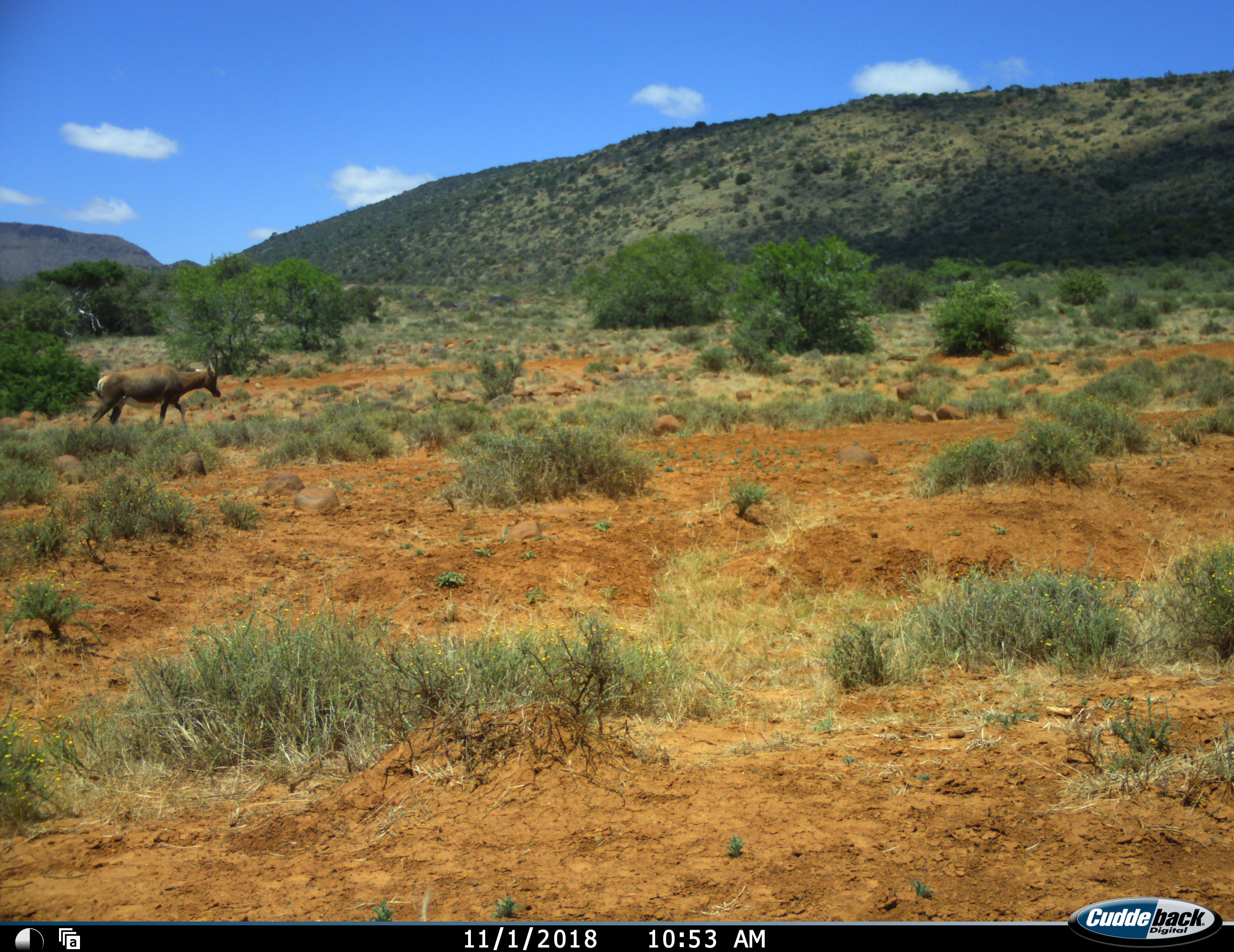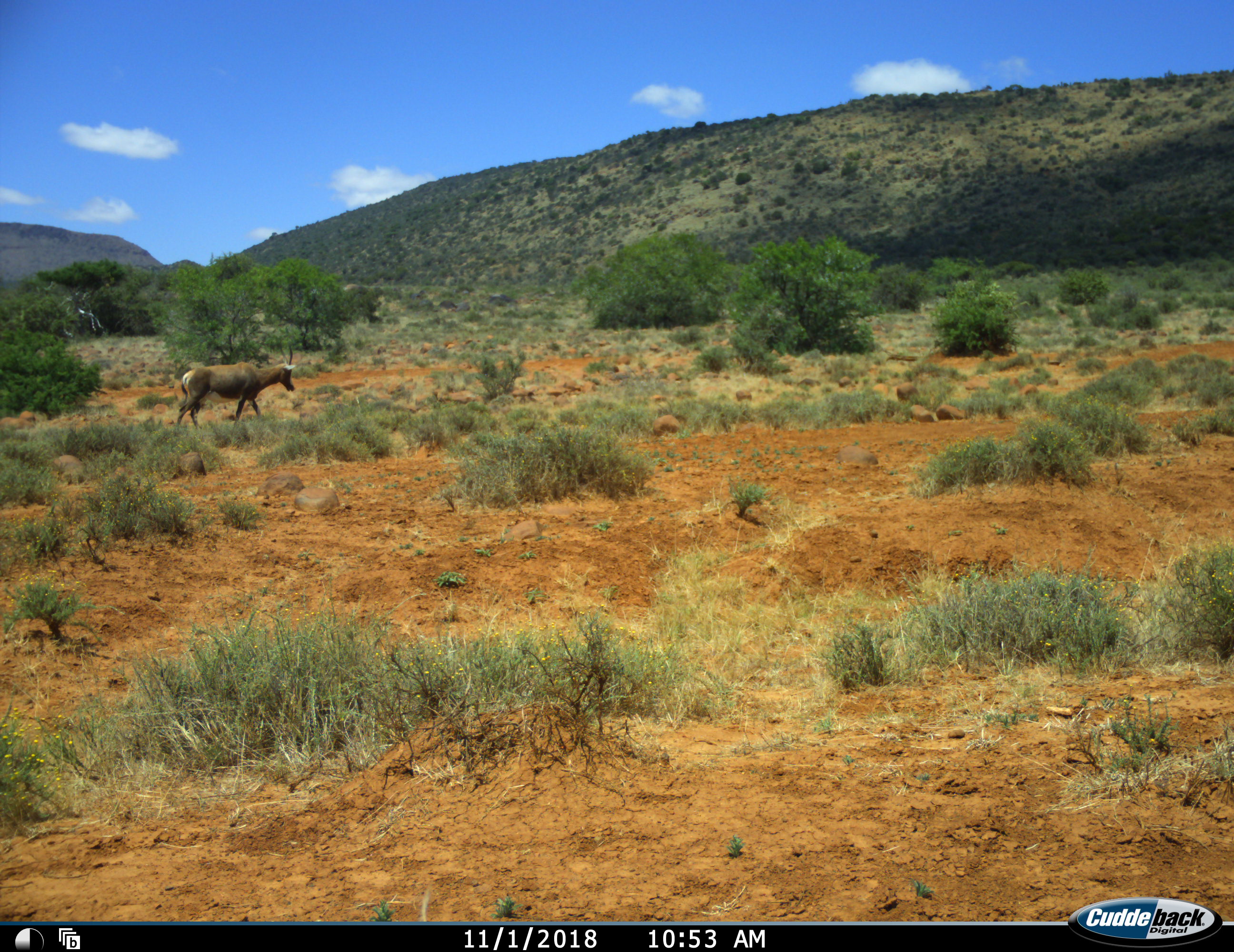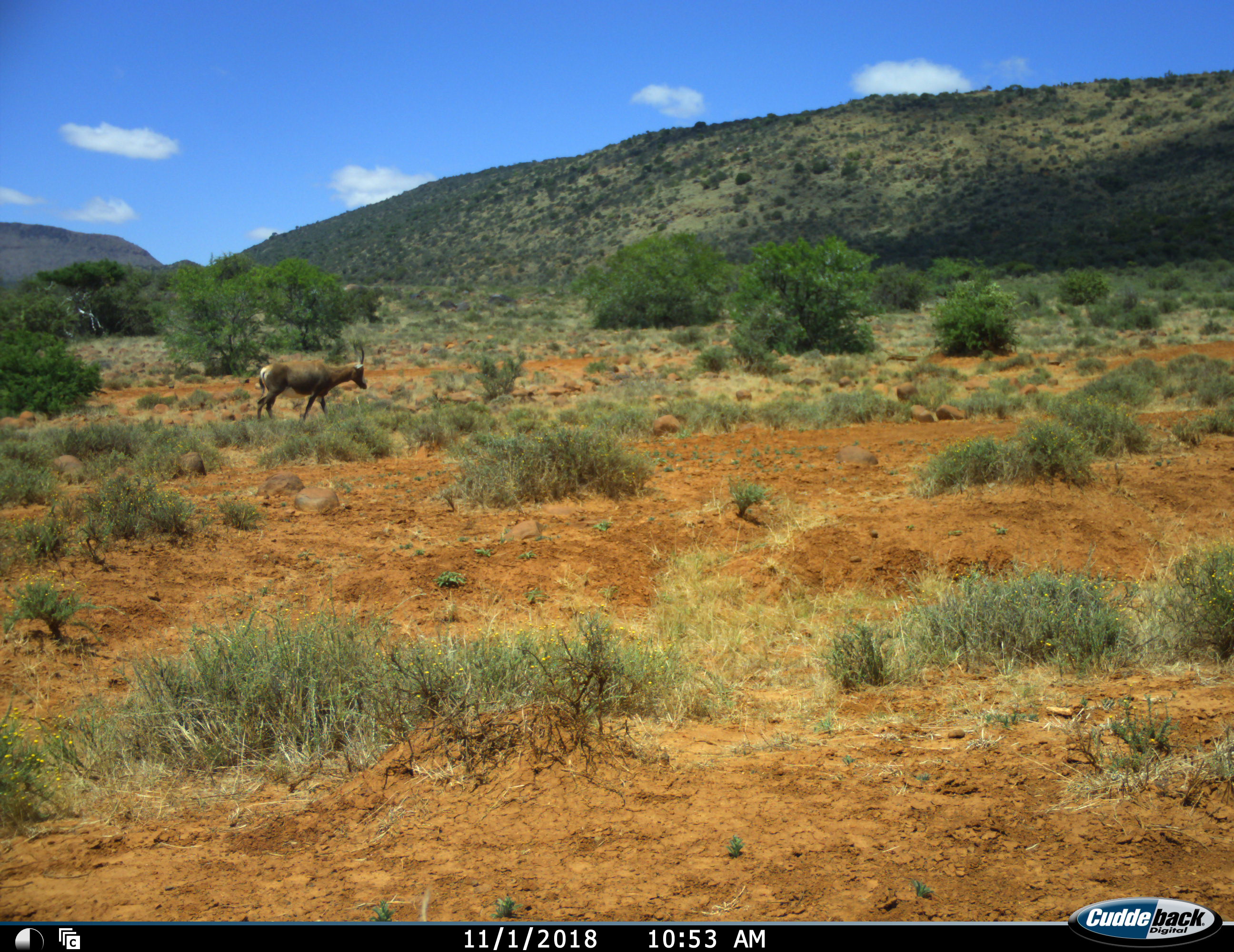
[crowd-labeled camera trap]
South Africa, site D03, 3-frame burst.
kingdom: Animalia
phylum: Chordata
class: Mammalia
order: Artiodactyla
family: Bovidae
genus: Damaliscus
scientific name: Damaliscus pygargus phillipsi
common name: blesbok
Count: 1.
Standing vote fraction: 14%.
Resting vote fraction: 0%.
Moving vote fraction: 100%.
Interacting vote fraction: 0%.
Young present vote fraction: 0%.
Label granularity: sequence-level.